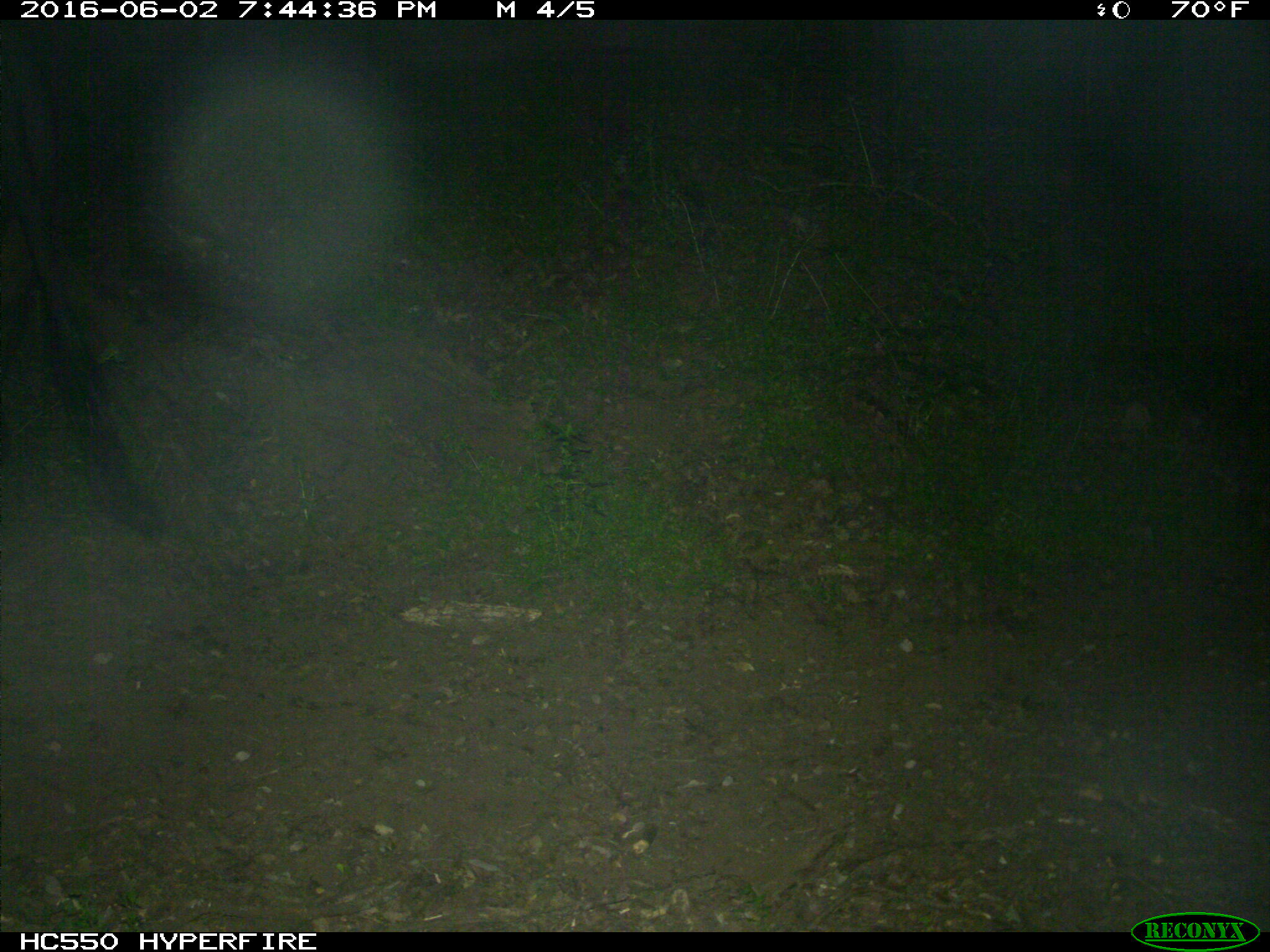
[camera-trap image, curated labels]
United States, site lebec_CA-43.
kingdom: Animalia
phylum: Chordata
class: Mammalia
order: Artiodactyla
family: Bovidae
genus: Bos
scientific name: Bos taurus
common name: domestic cow